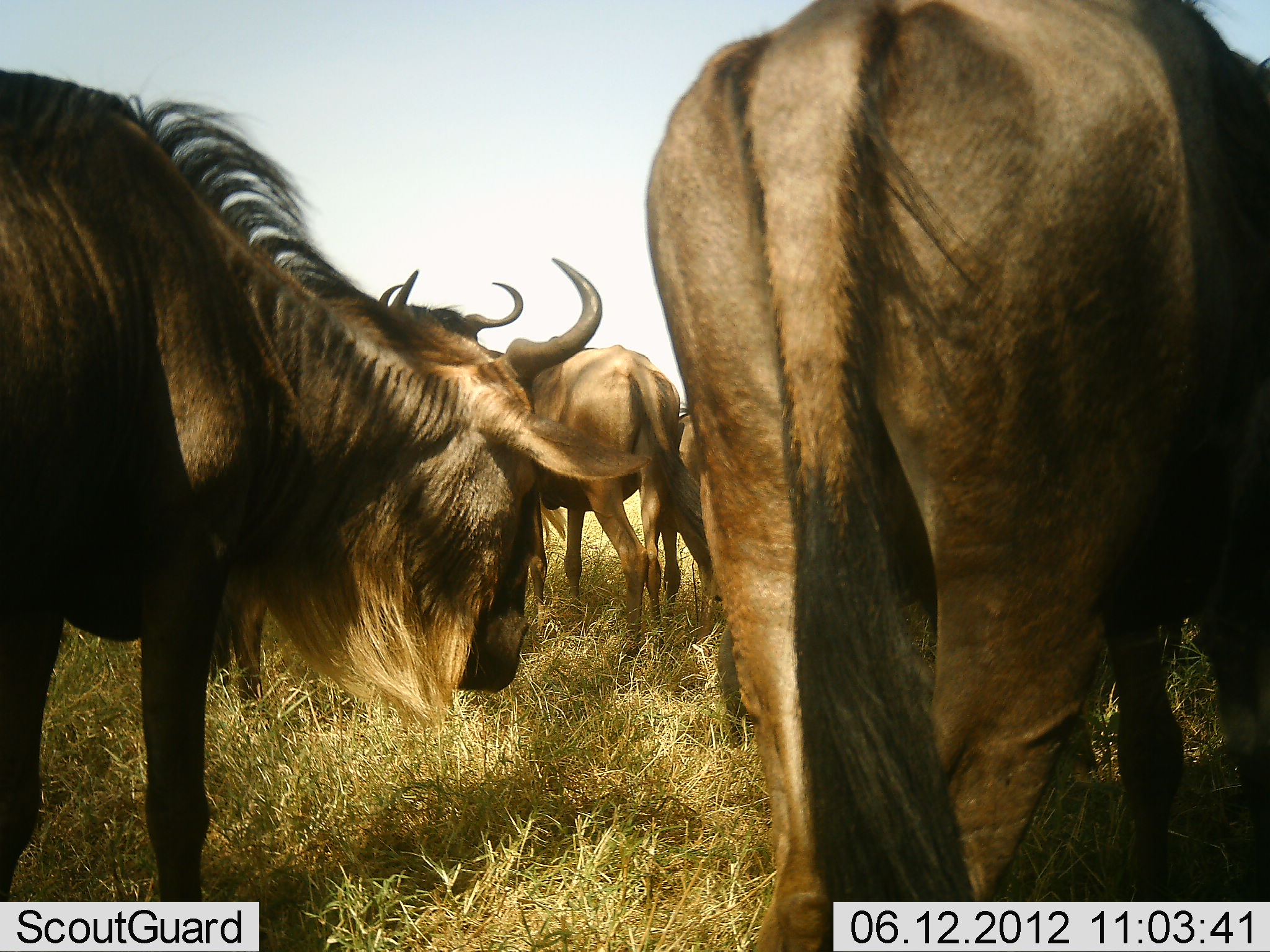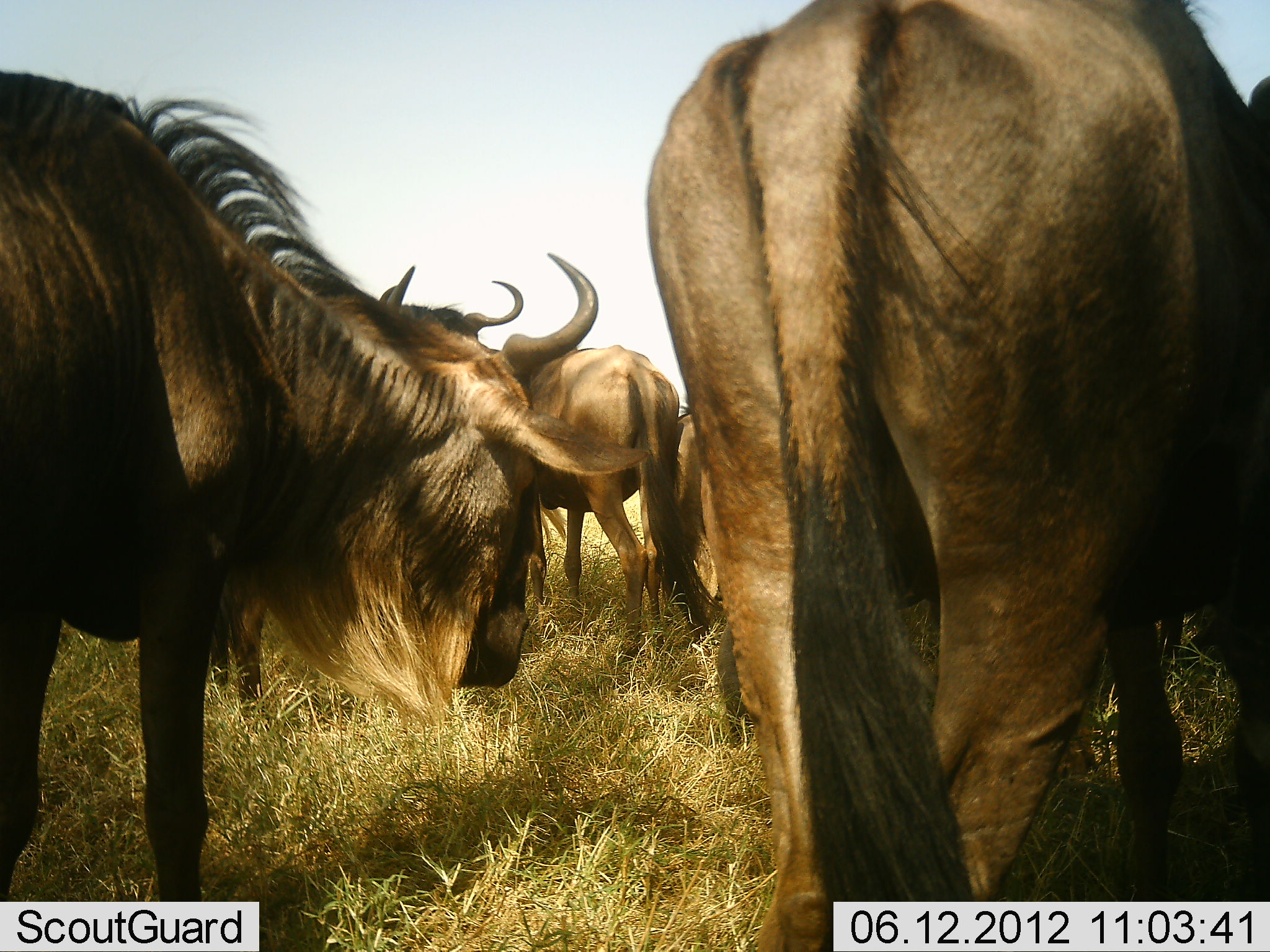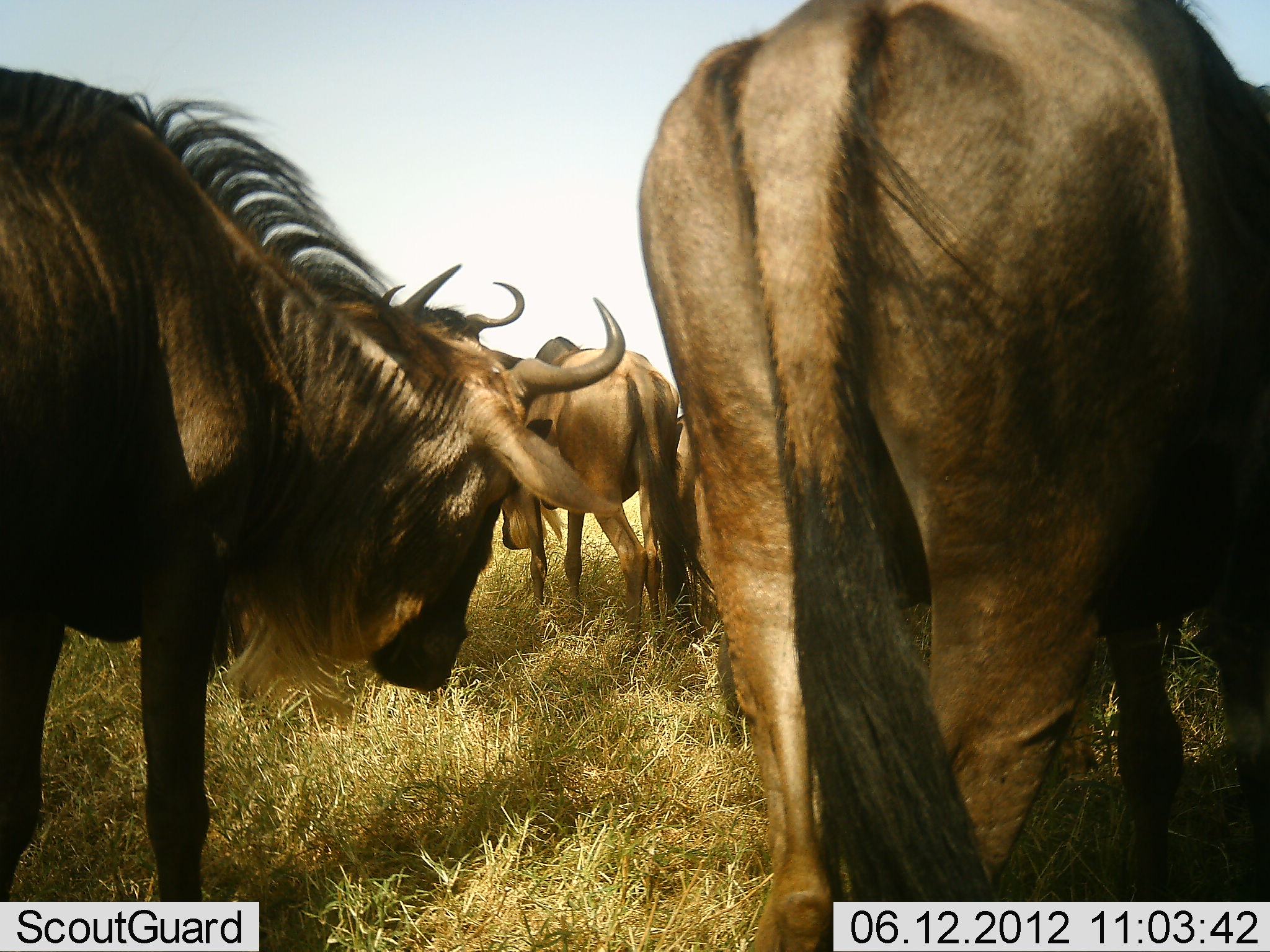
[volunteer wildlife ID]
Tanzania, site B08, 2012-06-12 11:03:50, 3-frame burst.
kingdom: Animalia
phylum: Chordata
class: Mammalia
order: Artiodactyla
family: Bovidae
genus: Connochaetes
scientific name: Connochaetes taurinus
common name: blue wildebeest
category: wildebeest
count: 5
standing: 80%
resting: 0%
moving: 0%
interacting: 10%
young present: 0%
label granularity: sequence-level